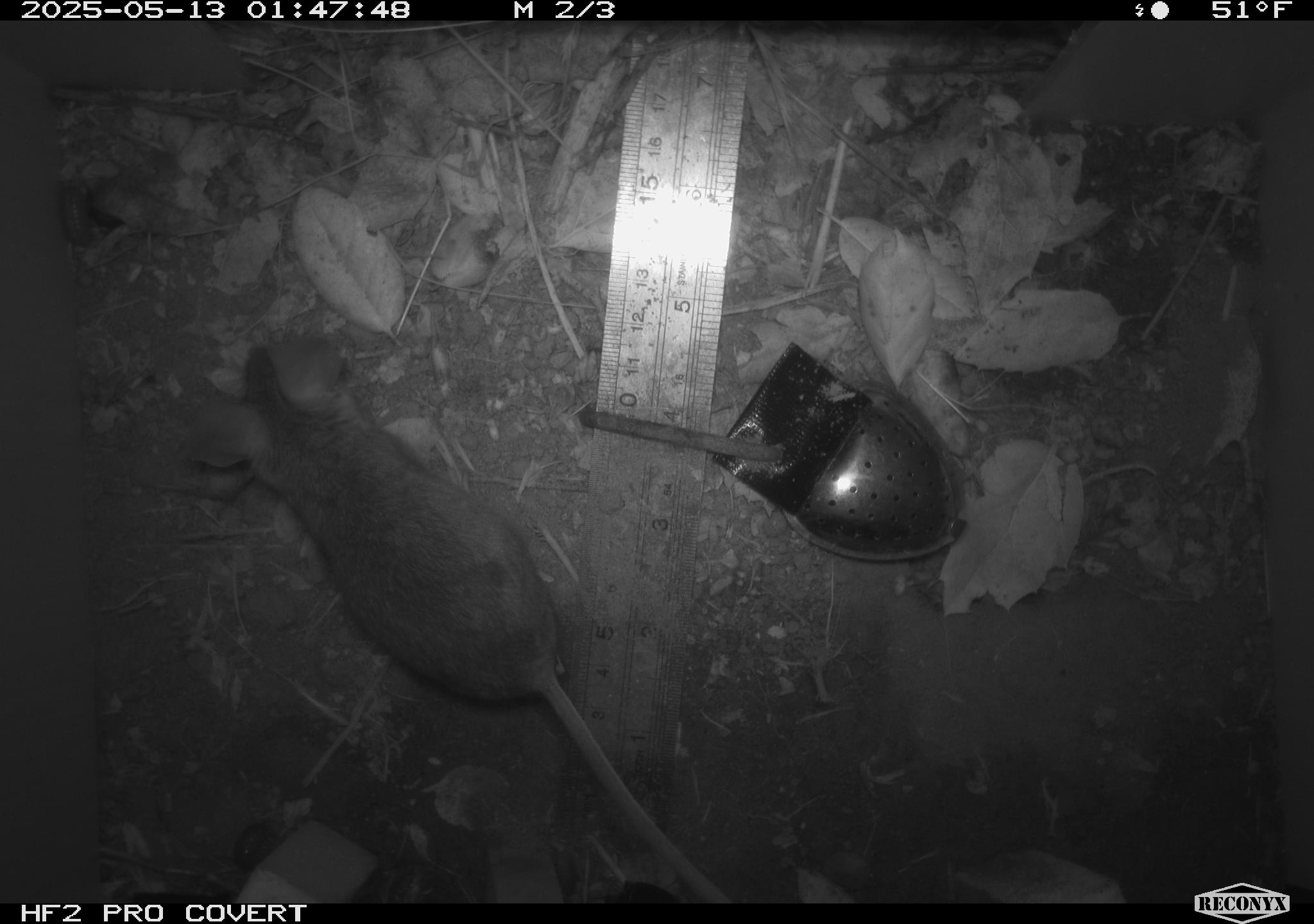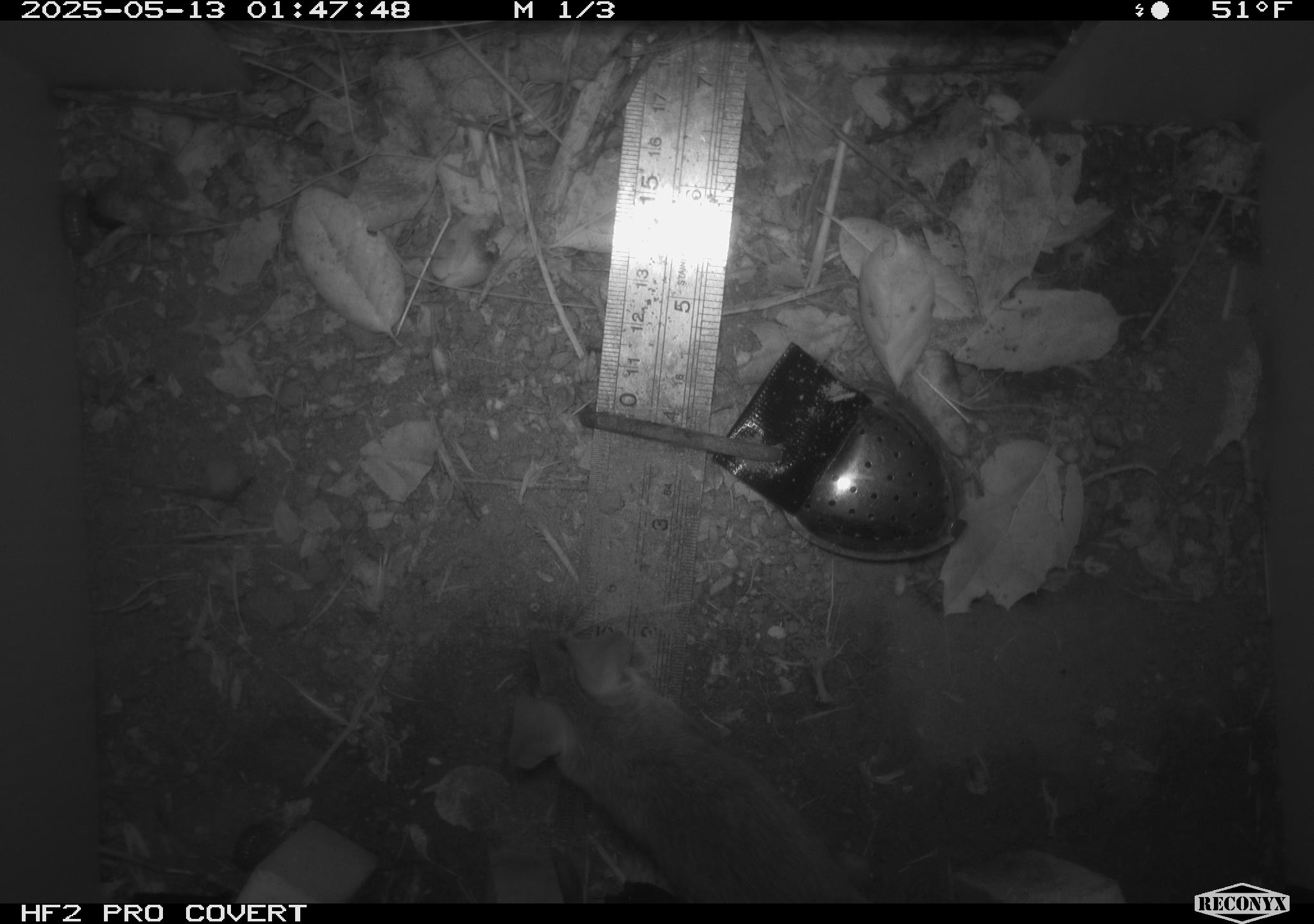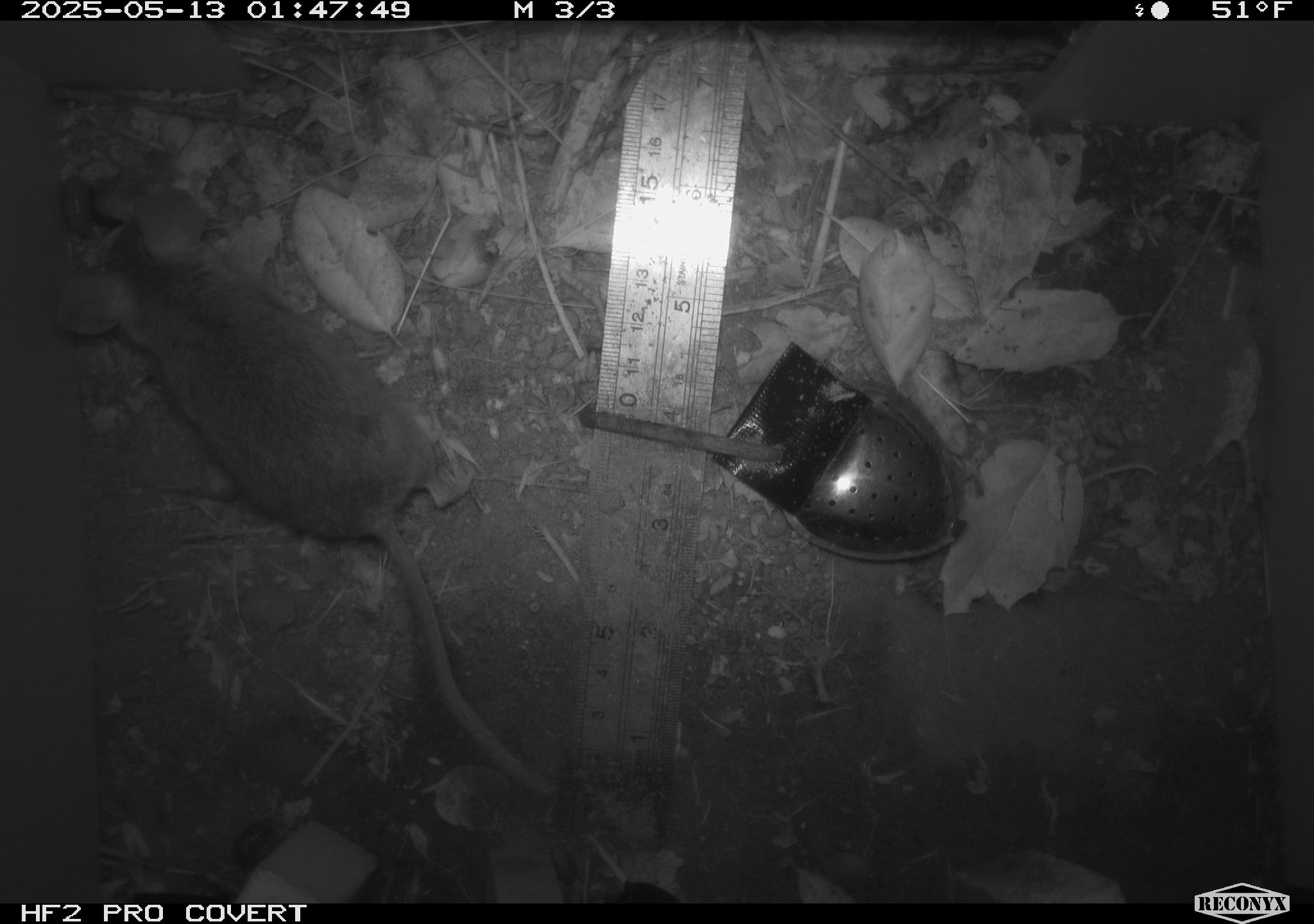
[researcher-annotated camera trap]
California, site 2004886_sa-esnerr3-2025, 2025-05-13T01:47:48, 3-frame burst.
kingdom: Animalia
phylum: Chordata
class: Mammalia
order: Rodentia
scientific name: Rodentia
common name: rodent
Rodent (Rodentia).